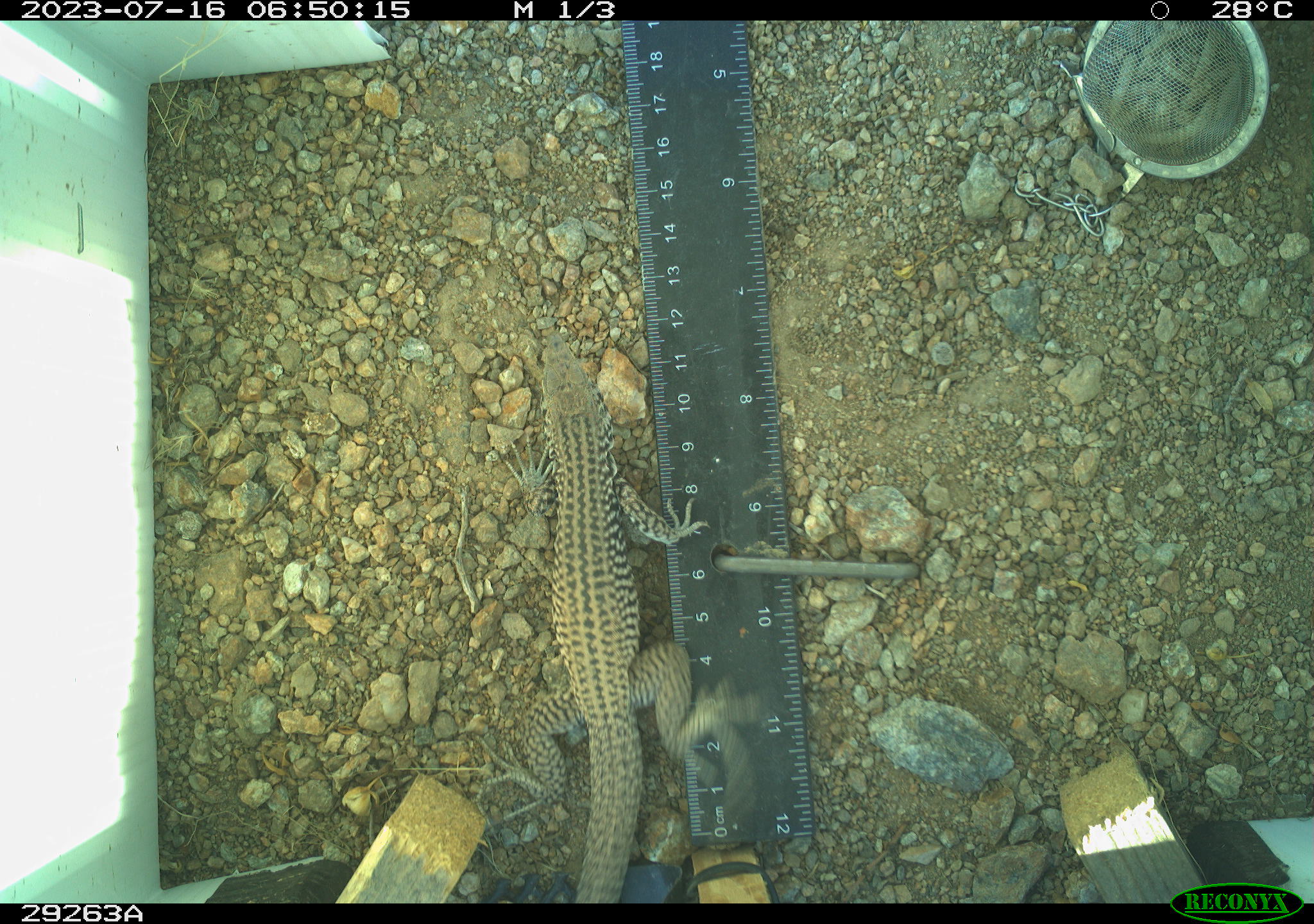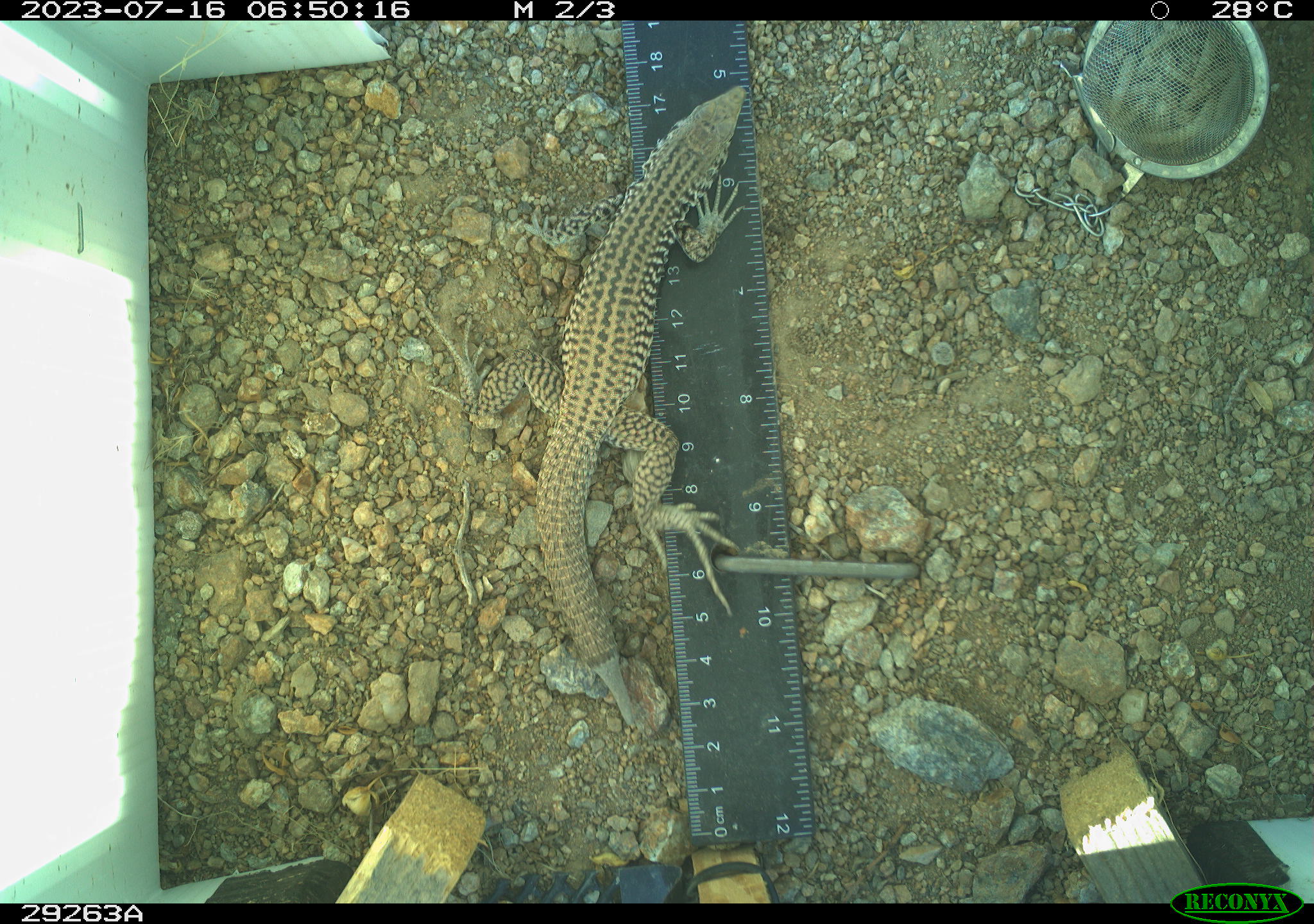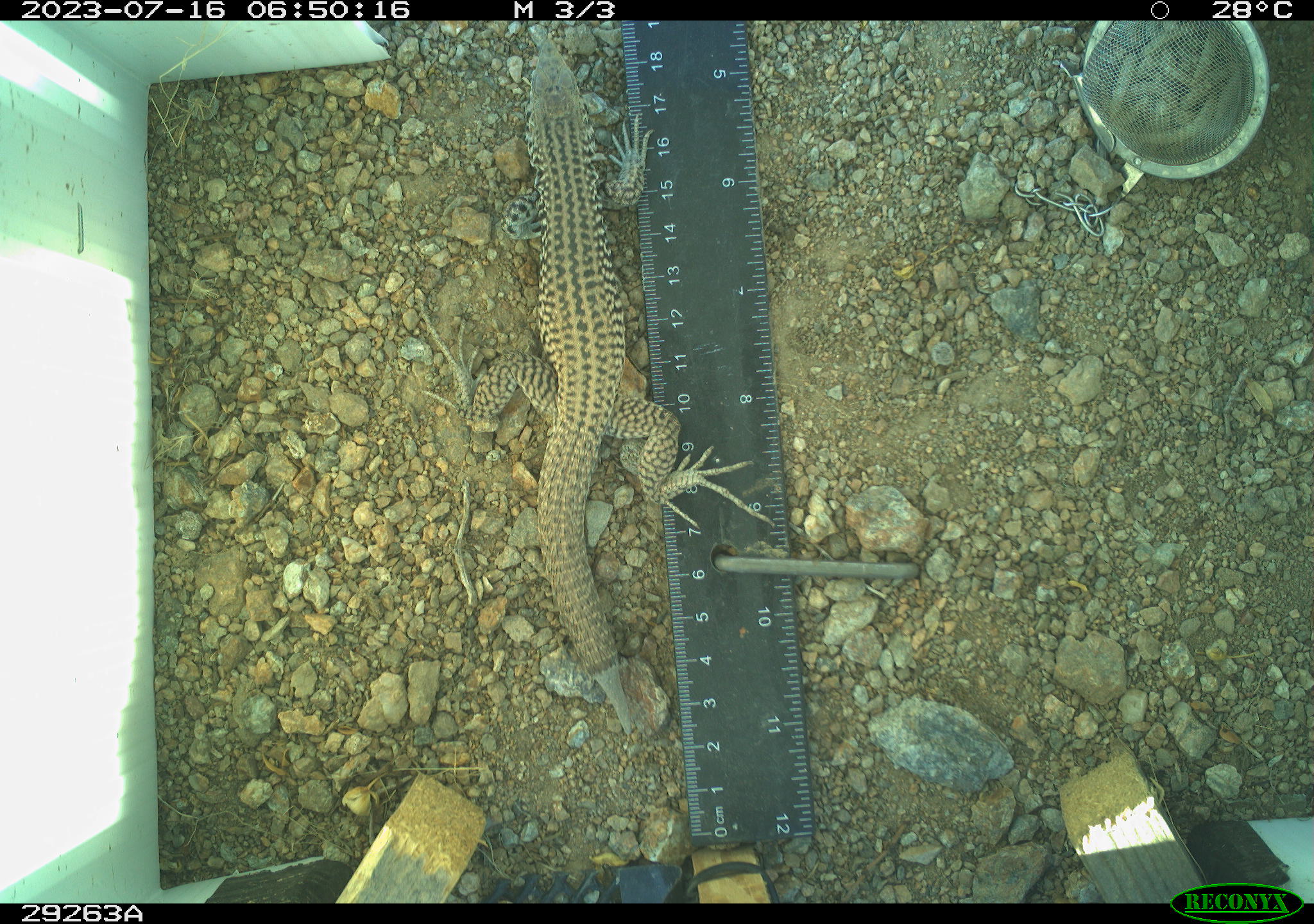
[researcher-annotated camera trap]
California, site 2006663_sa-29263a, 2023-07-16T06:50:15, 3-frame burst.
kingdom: Animalia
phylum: Chordata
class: Reptilia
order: Squamata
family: Teiidae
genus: Aspidoscelis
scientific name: Aspidoscelis tigris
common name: western whiptail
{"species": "western whiptail (Aspidoscelis tigris)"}